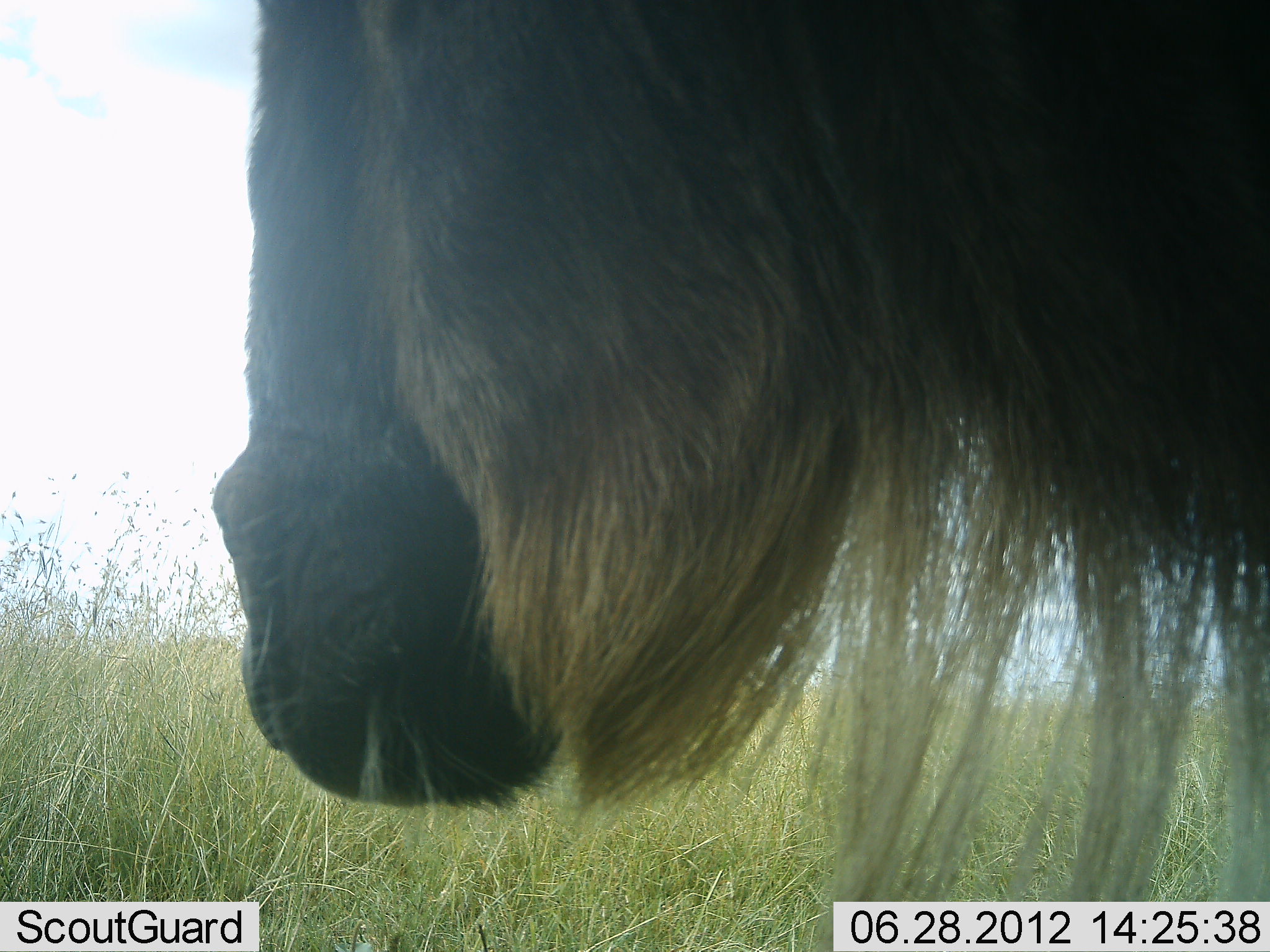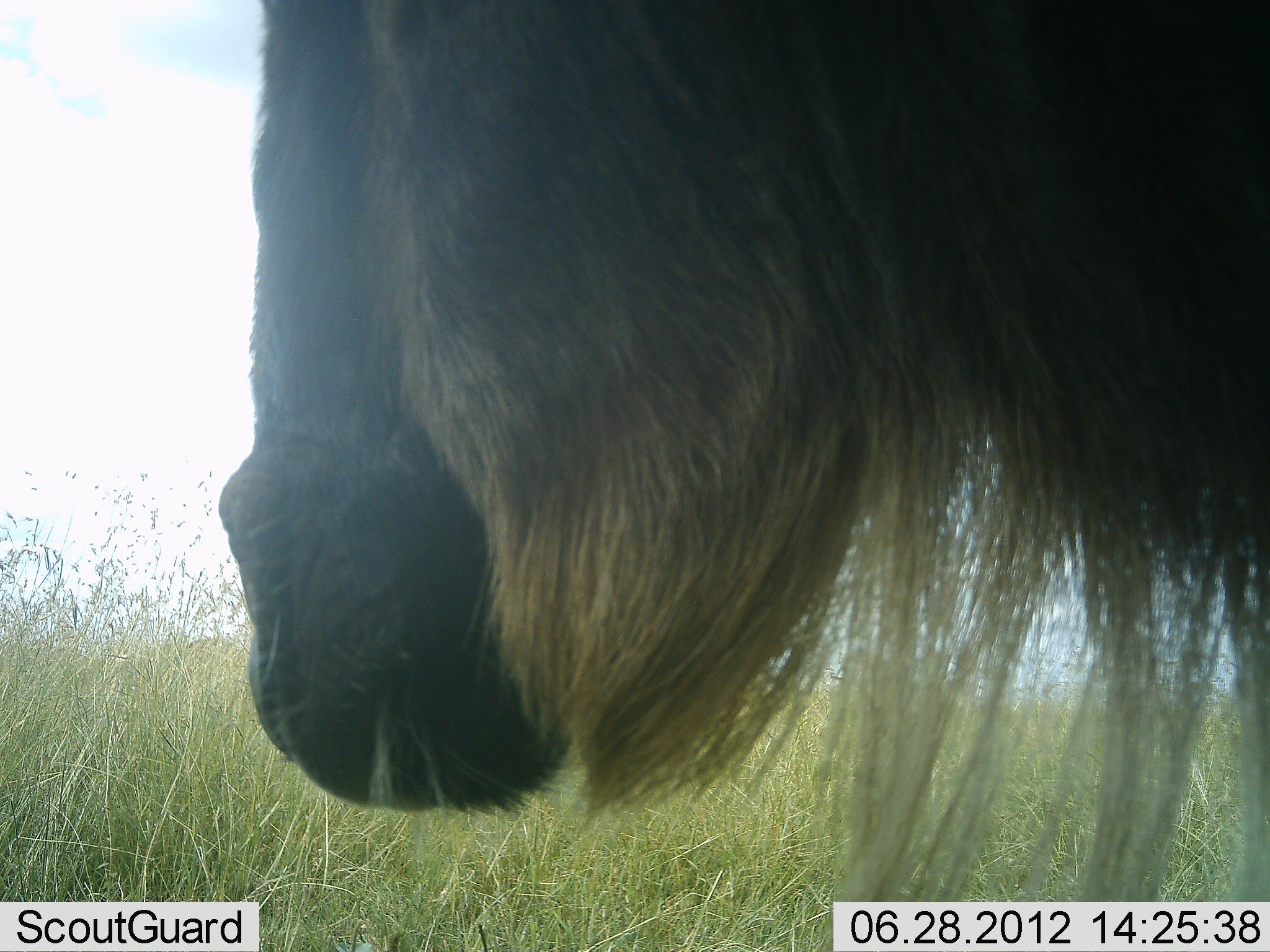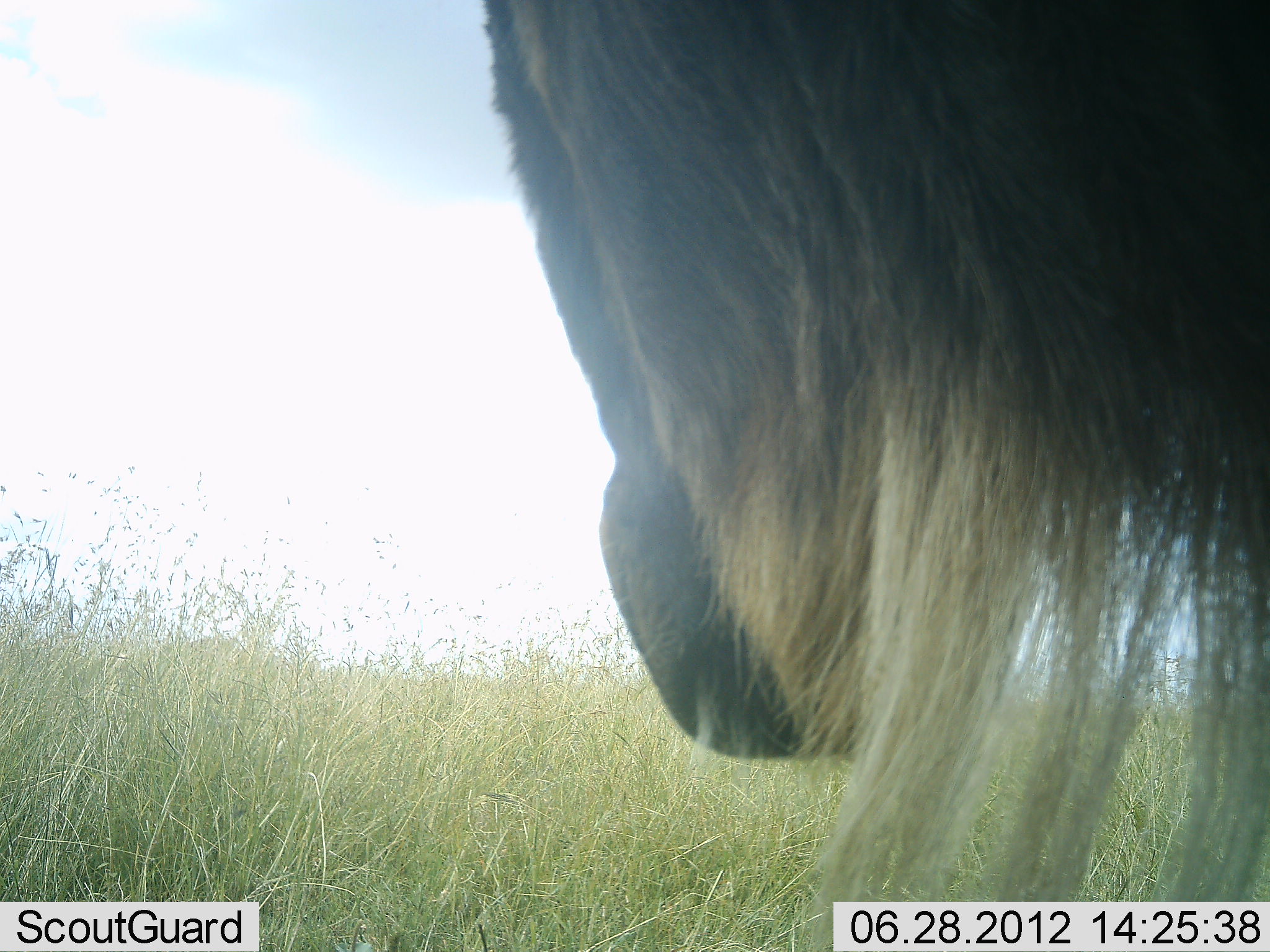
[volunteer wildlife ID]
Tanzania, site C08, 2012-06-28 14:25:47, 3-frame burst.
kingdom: Animalia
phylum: Chordata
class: Mammalia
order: Artiodactyla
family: Bovidae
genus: Connochaetes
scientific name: Connochaetes taurinus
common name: blue wildebeest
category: wildebeest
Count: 1.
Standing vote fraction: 100%.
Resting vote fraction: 0%.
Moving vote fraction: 0%.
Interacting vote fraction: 0%.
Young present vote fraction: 0%.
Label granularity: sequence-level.